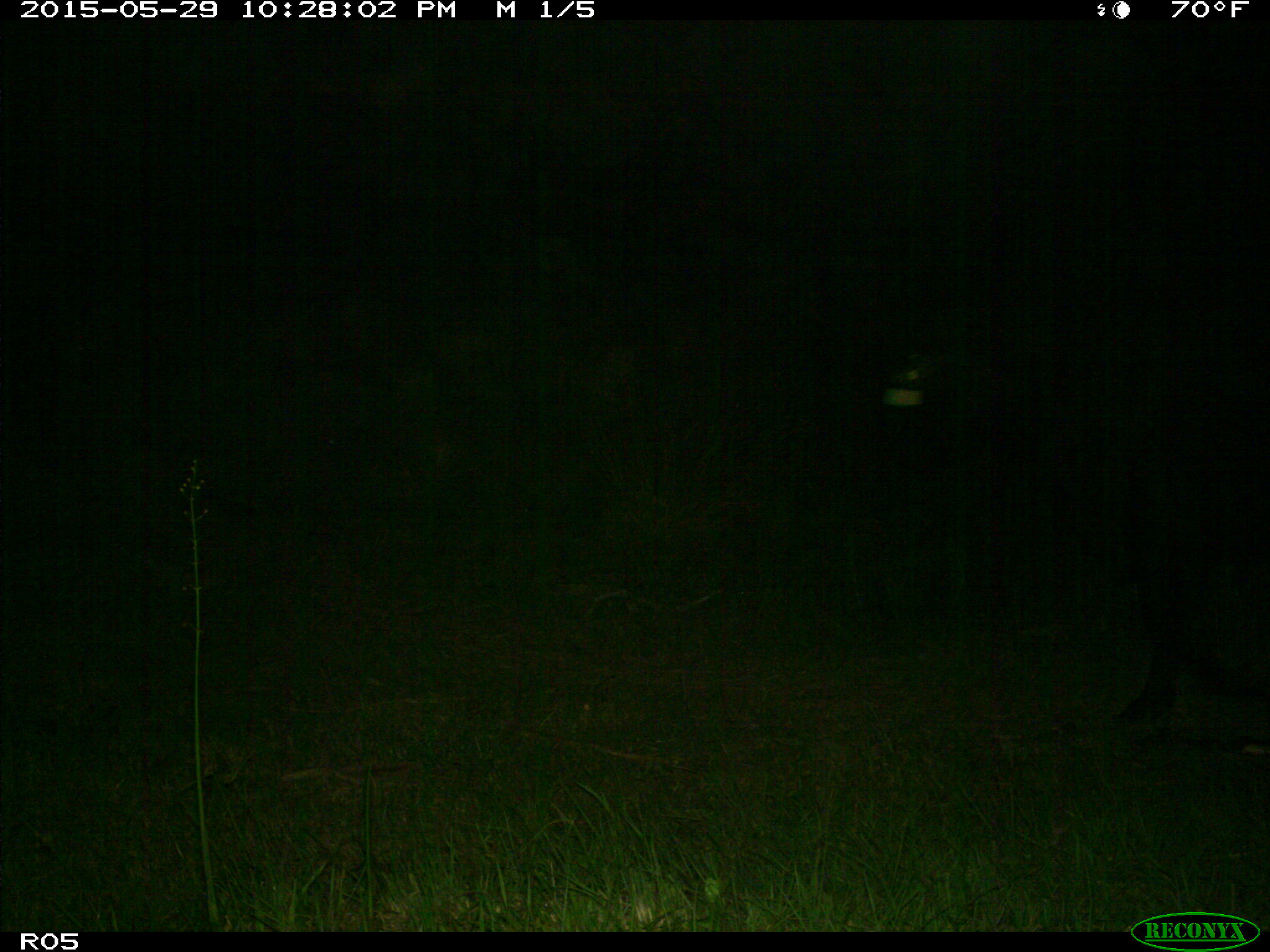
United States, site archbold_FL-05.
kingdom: Animalia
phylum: Chordata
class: Mammalia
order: Artiodactyla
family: Bovidae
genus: Bos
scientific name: Bos taurus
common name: domestic cow